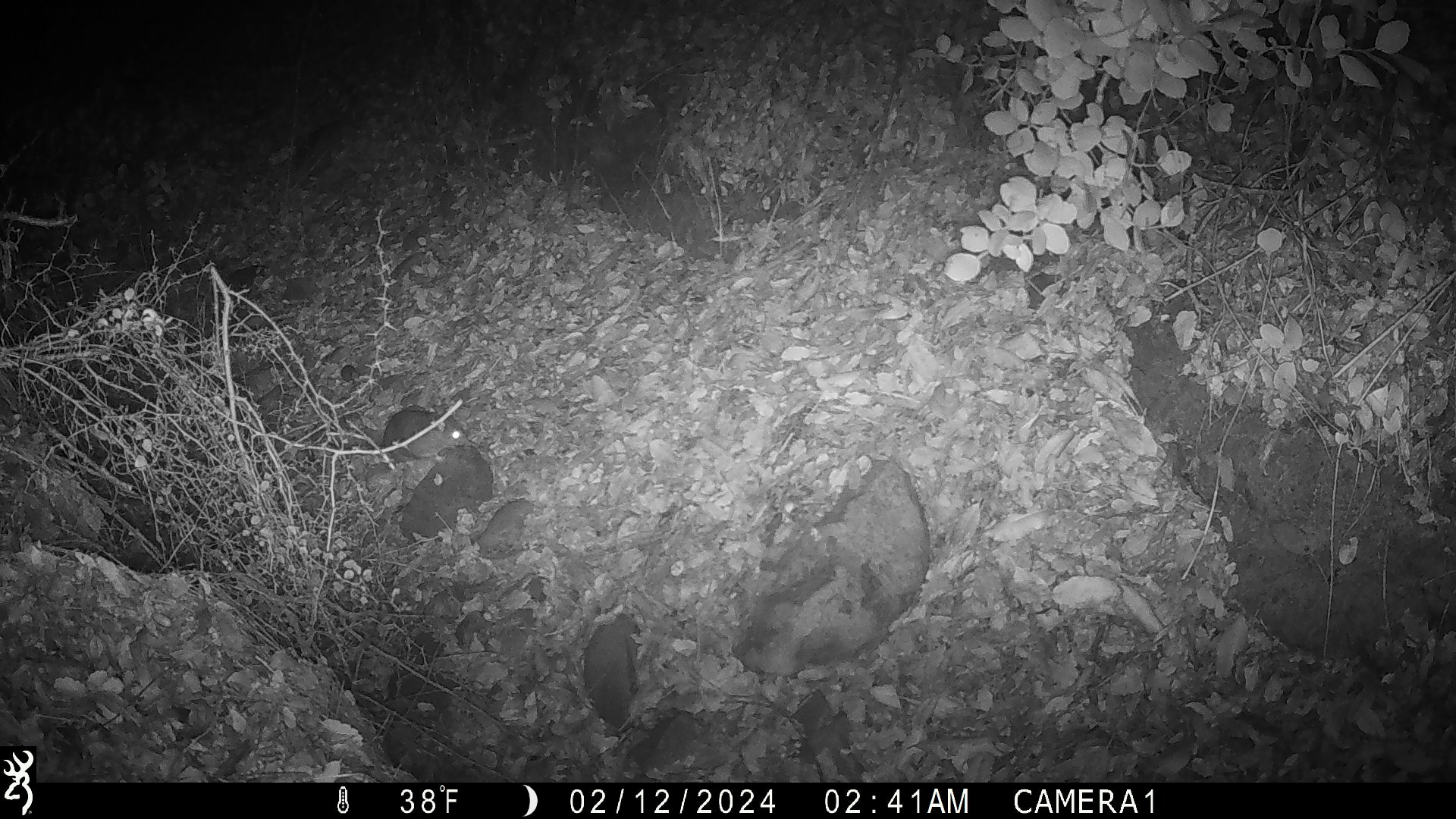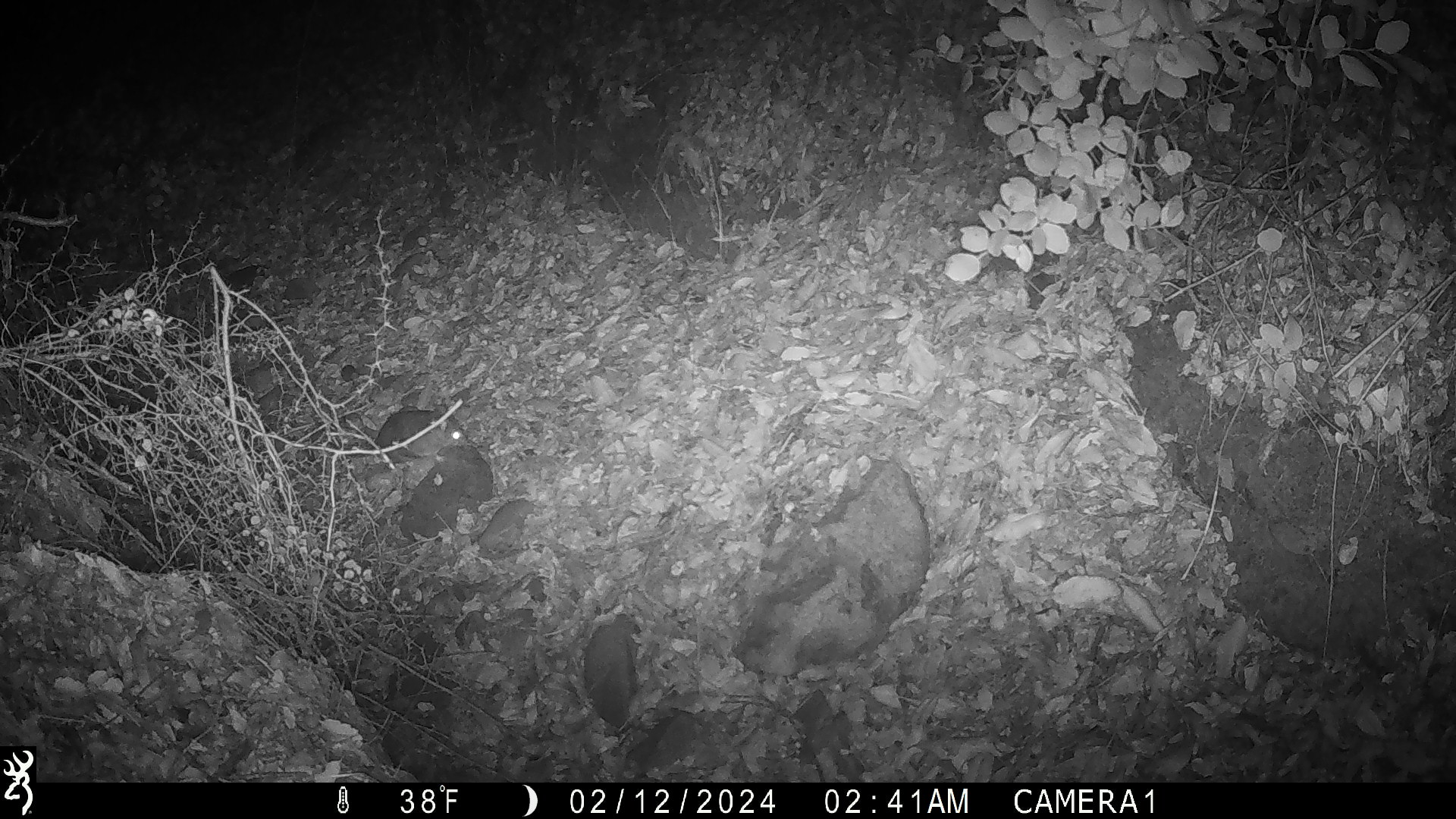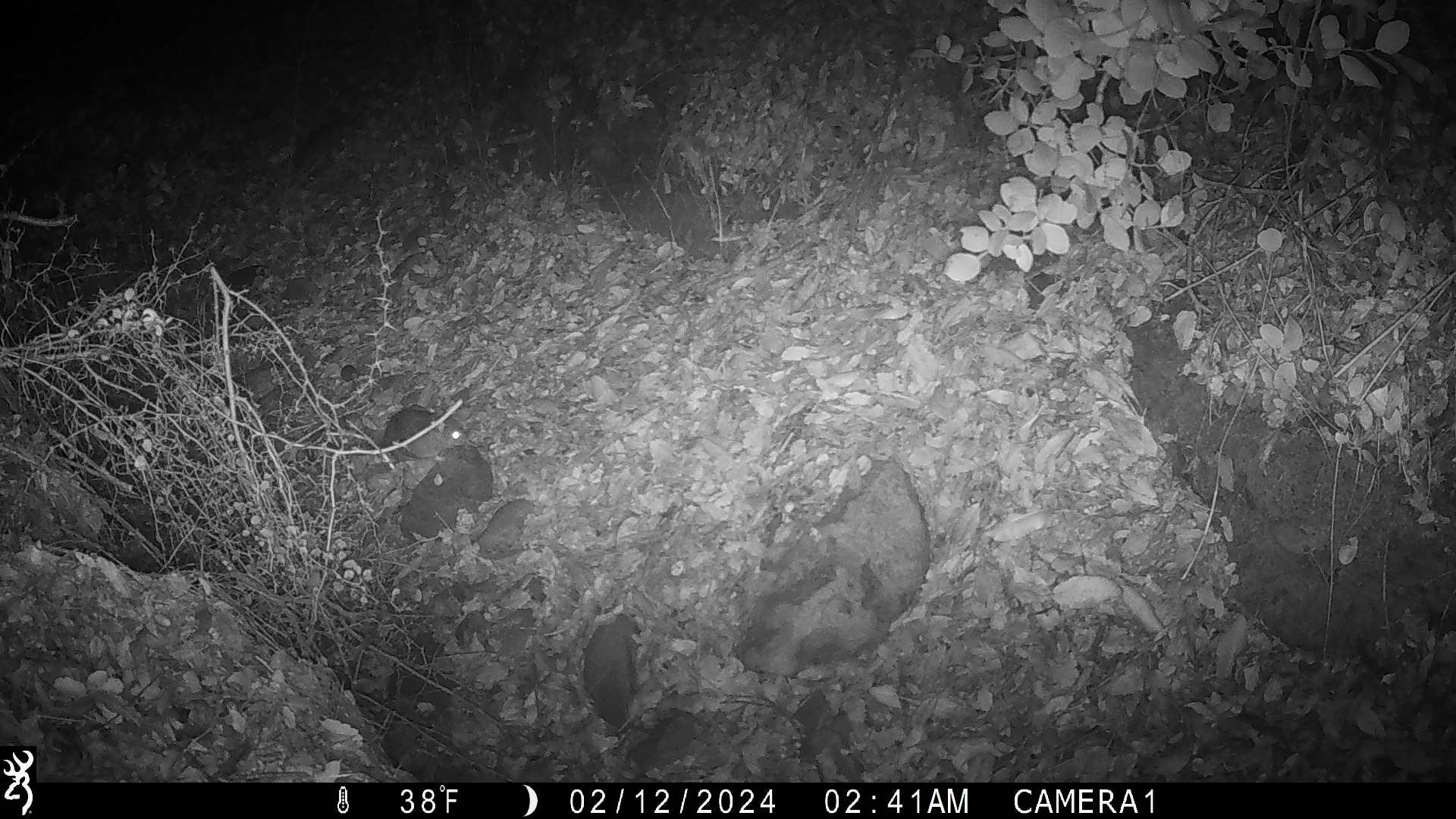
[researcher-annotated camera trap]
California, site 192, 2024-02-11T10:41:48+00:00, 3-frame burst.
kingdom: Animalia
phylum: Chordata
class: Mammalia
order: Rodentia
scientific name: Rodentia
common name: mouse or rat